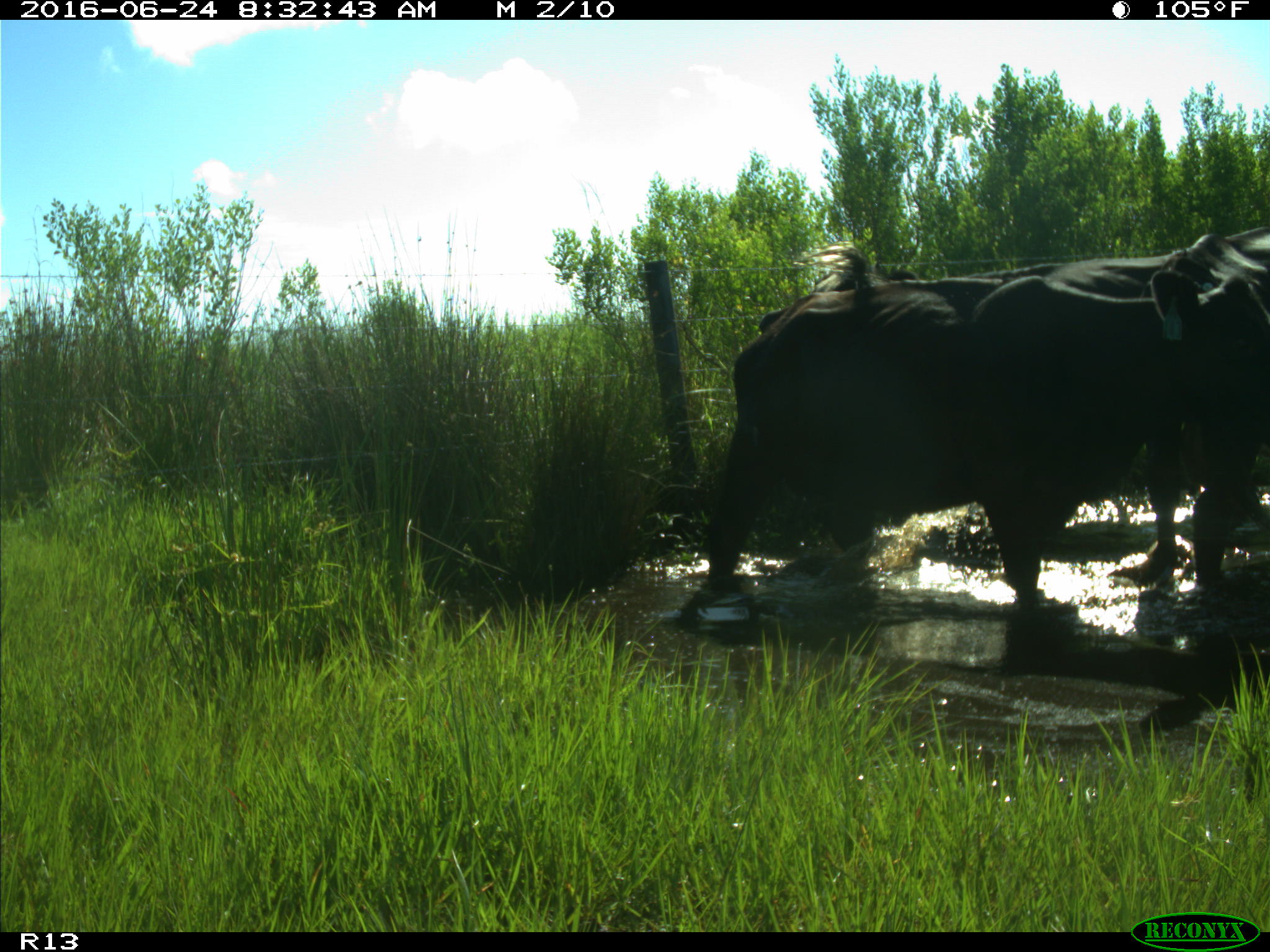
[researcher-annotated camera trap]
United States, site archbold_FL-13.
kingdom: Animalia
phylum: Chordata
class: Mammalia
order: Artiodactyla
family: Bovidae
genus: Bos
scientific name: Bos taurus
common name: domestic cow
Bos taurus (domestic cow).